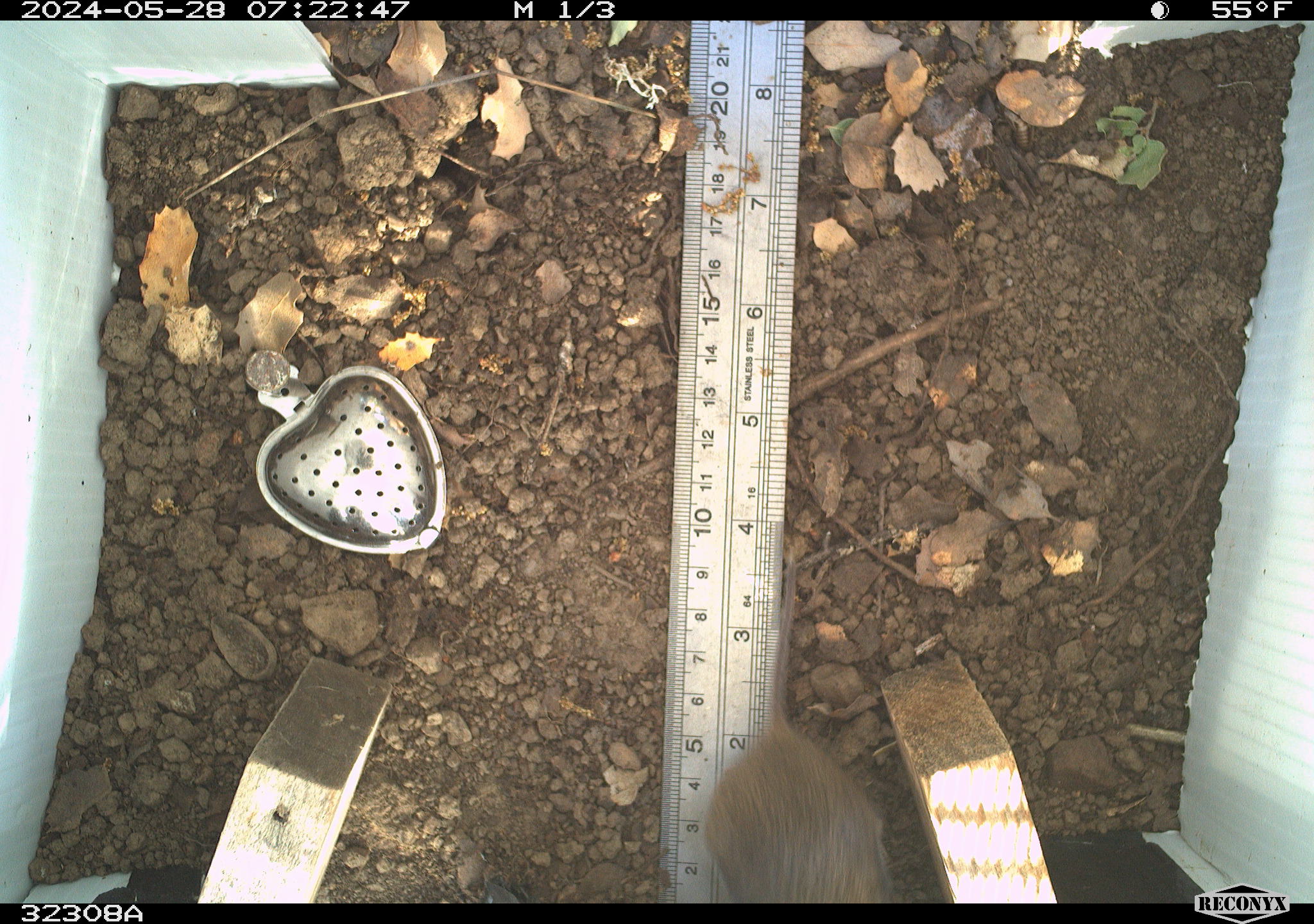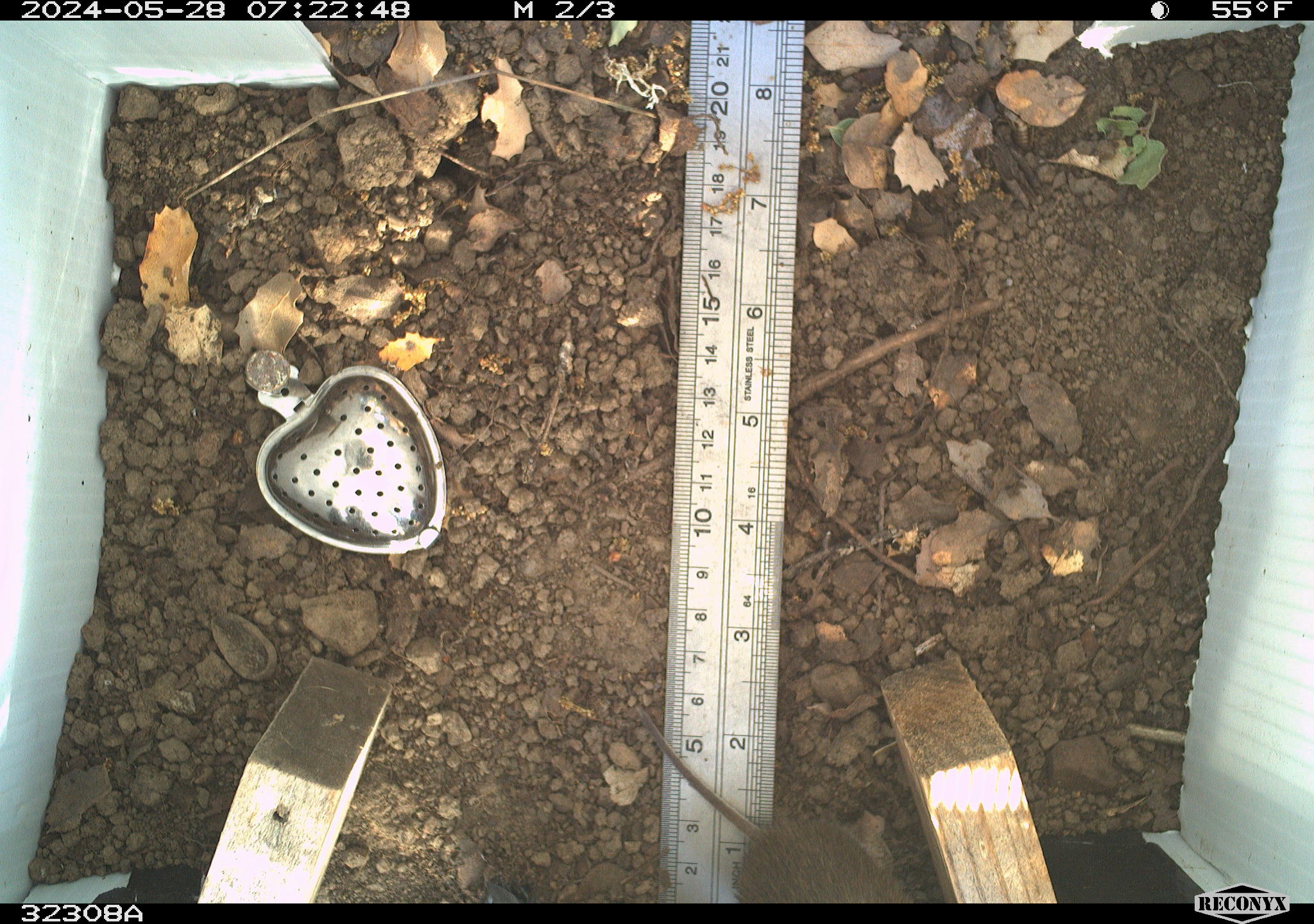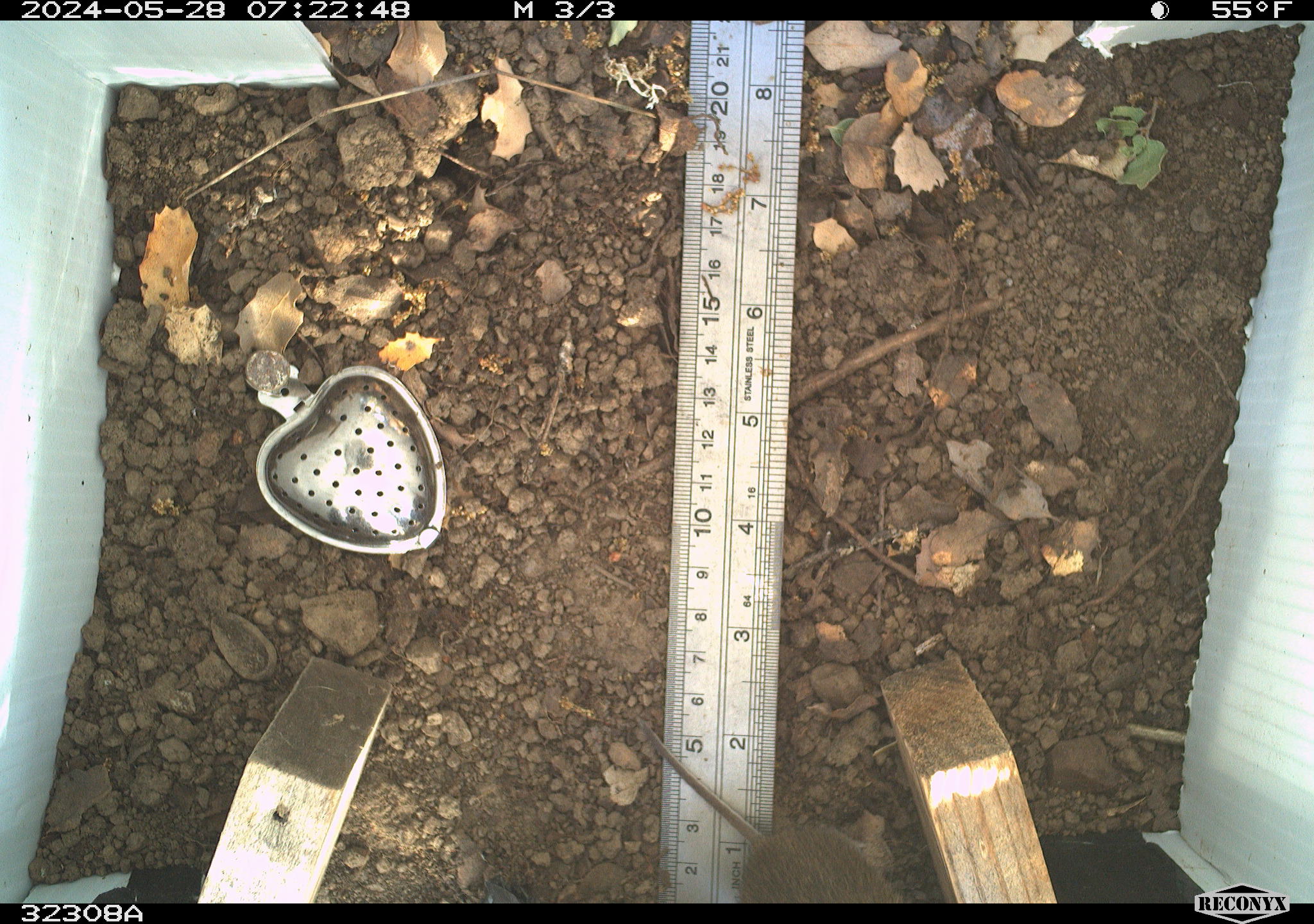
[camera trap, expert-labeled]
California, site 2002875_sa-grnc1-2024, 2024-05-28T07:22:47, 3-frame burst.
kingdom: Animalia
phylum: Chordata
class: Mammalia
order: Rodentia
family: Cricetidae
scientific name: Arvicolinae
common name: voles, lemmings, and muskrats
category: arvicolinae subfamily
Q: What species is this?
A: Arvicolinae subfamily (voles, lemmings, and muskrats) (Arvicolinae).